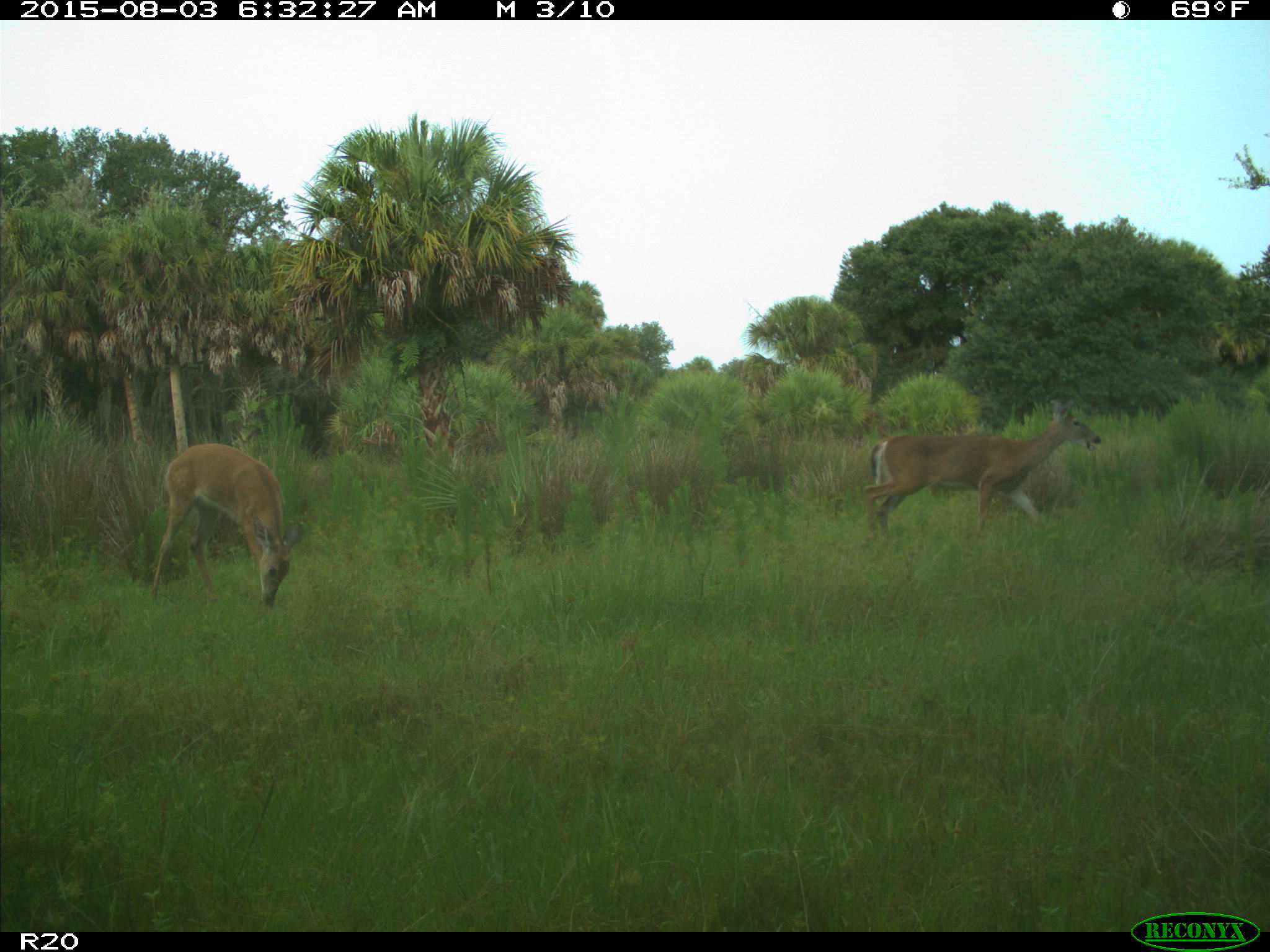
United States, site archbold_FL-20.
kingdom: Animalia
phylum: Chordata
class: Mammalia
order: Artiodactyla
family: Cervidae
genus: Odocoileus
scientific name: Odocoileus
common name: deer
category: unidentified deer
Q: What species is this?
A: Unidentified deer (deer) (Odocoileus).